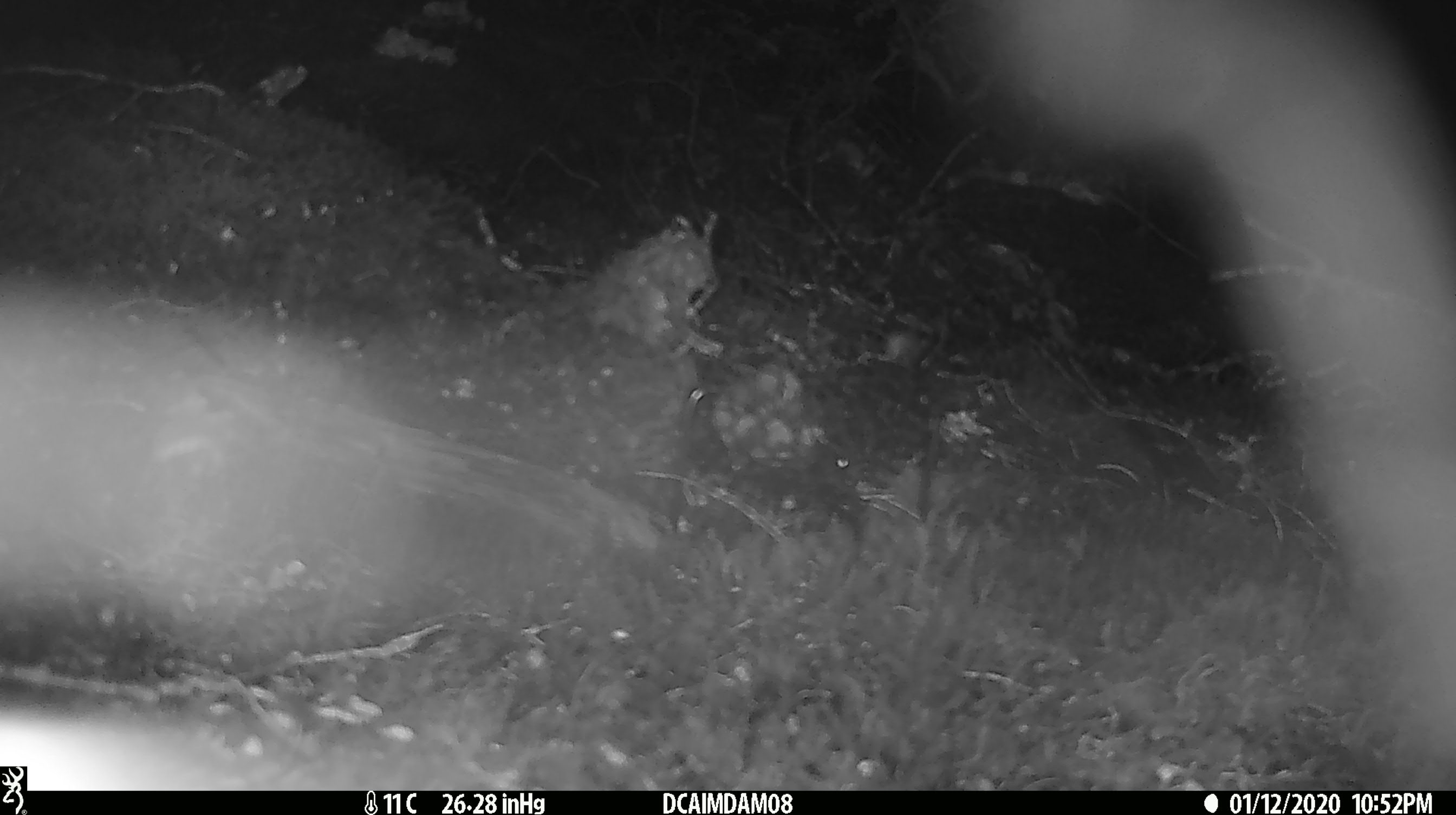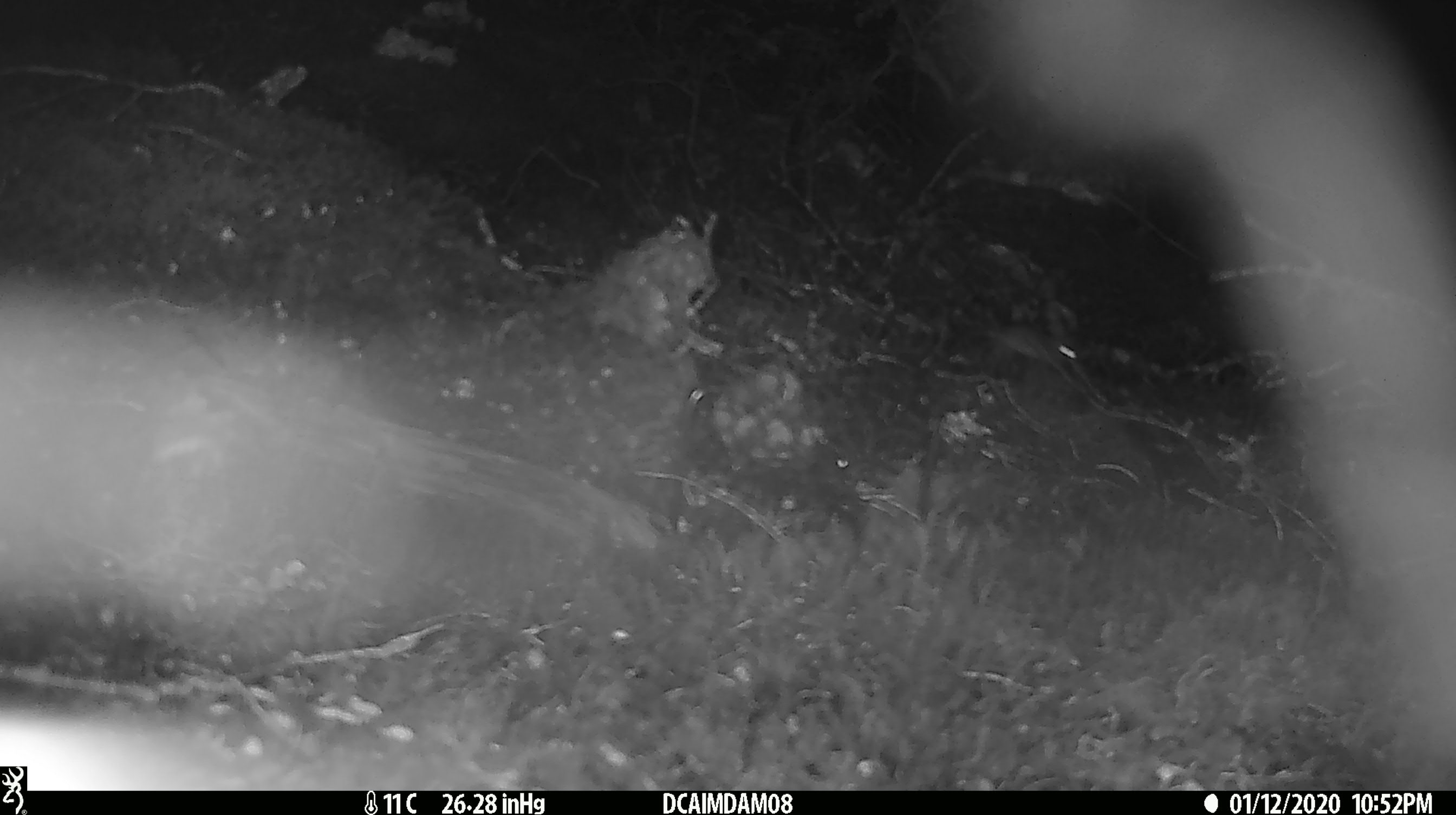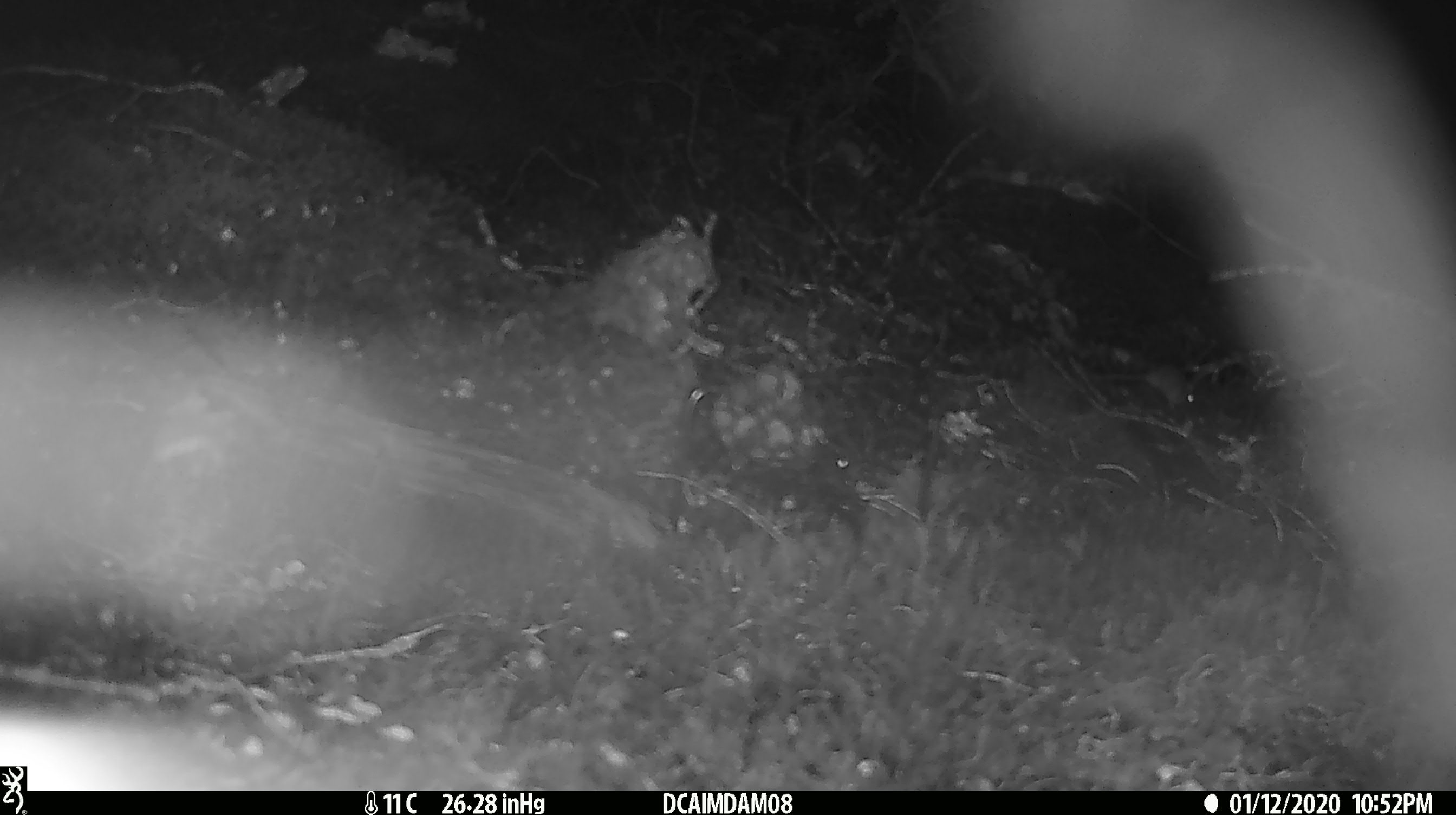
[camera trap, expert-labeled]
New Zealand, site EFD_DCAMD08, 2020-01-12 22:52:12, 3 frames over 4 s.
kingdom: Animalia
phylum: Chordata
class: Mammalia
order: Rodentia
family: Muridae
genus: Mus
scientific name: Mus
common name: mouse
Mouse (Mus).